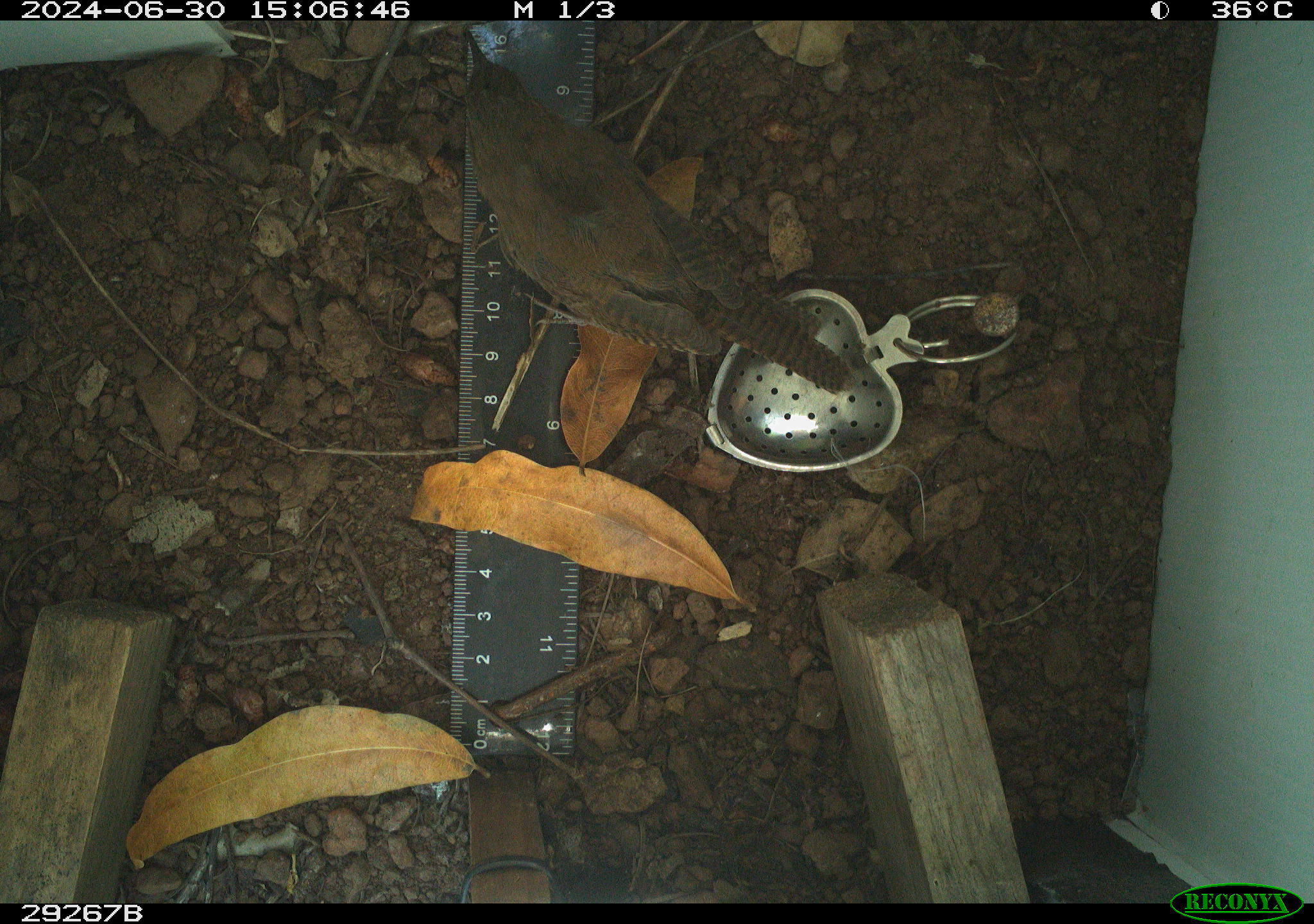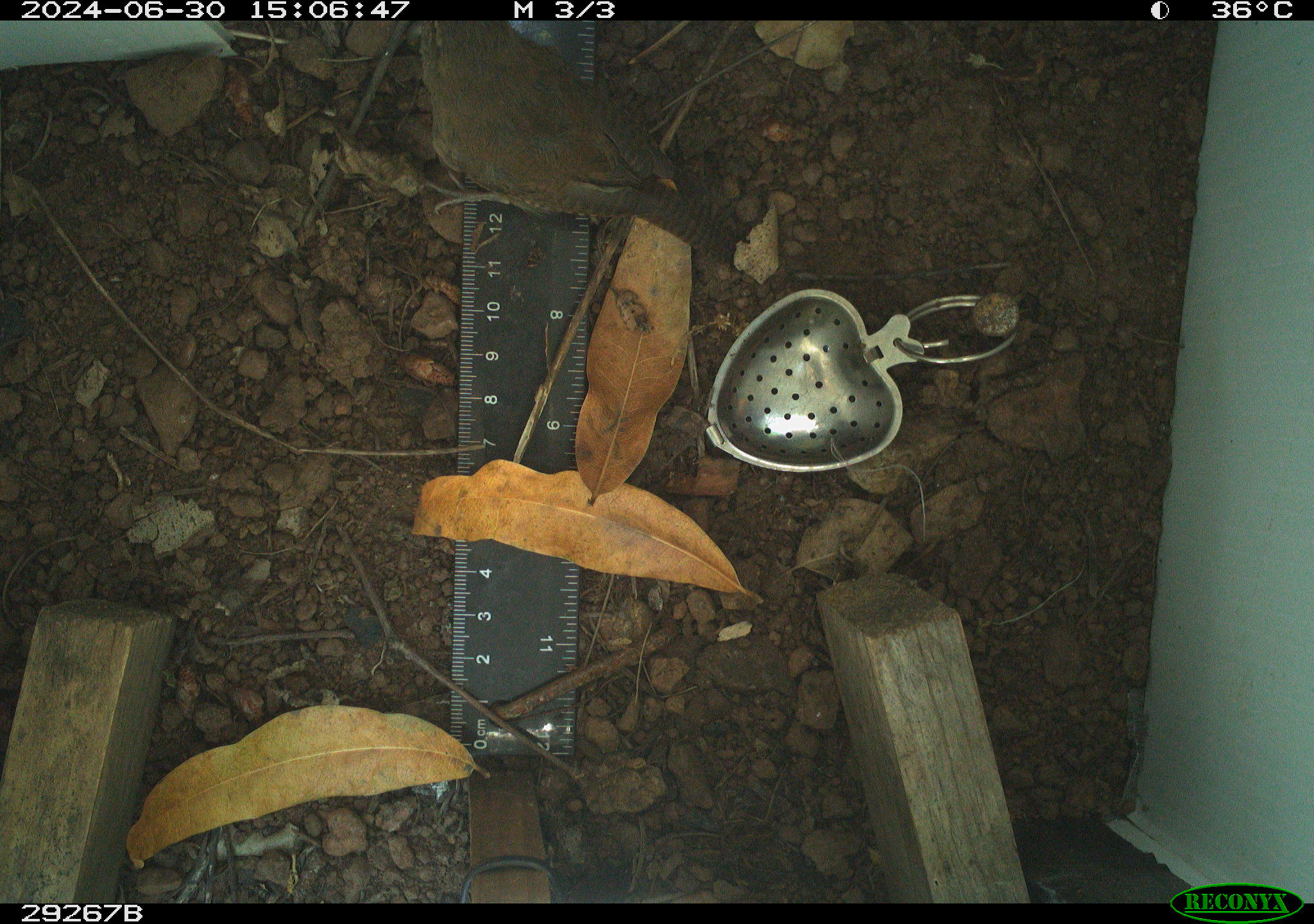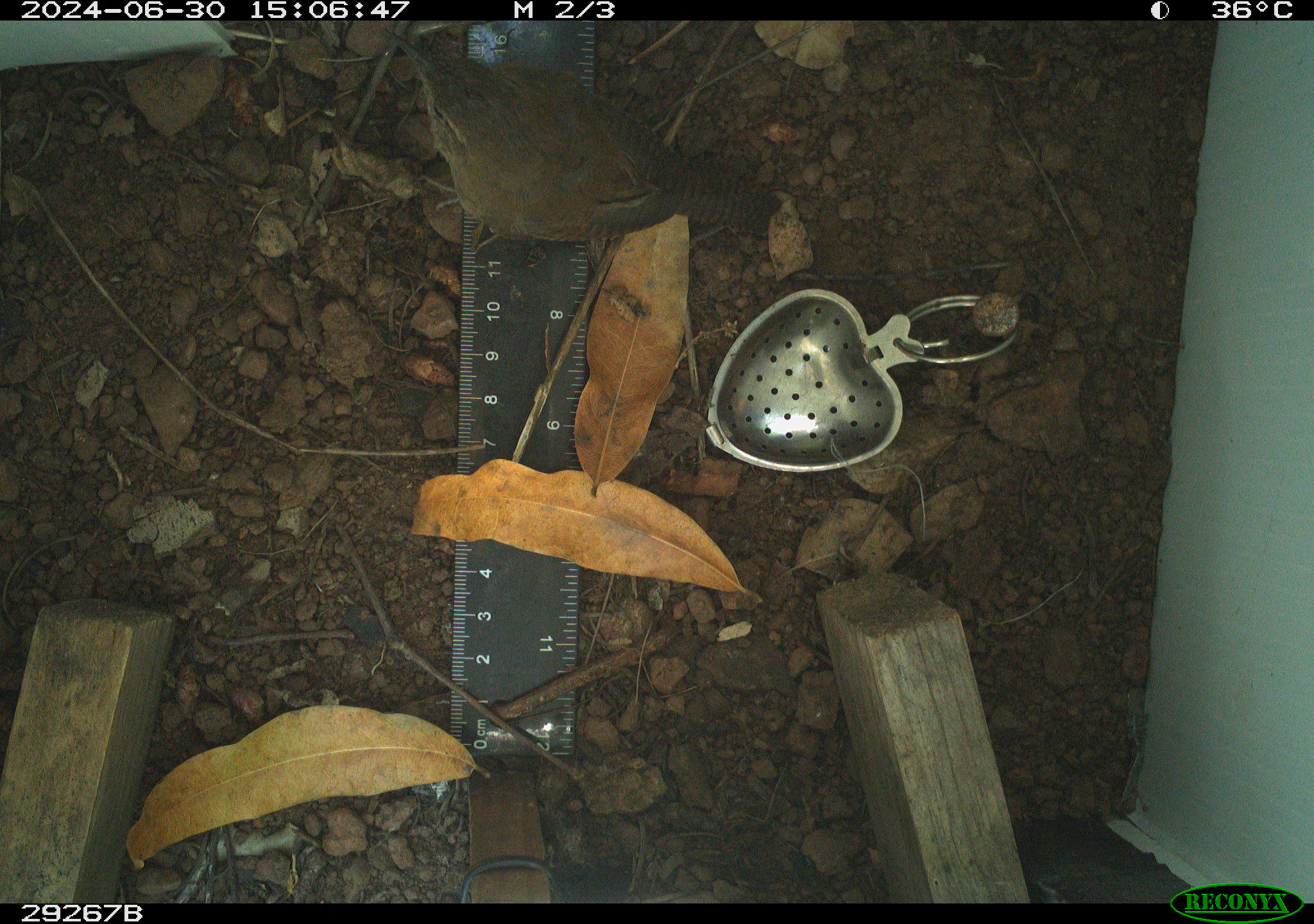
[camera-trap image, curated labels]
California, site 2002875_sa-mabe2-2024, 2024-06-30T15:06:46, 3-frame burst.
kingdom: Animalia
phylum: Chordata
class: Aves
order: Passeriformes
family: Troglodytidae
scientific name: Troglodytidae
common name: wren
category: troglodytidae family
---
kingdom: Animalia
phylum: Chordata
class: Aves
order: Passeriformes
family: Troglodytidae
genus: Troglodytes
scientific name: Troglodytes aedon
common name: house wren